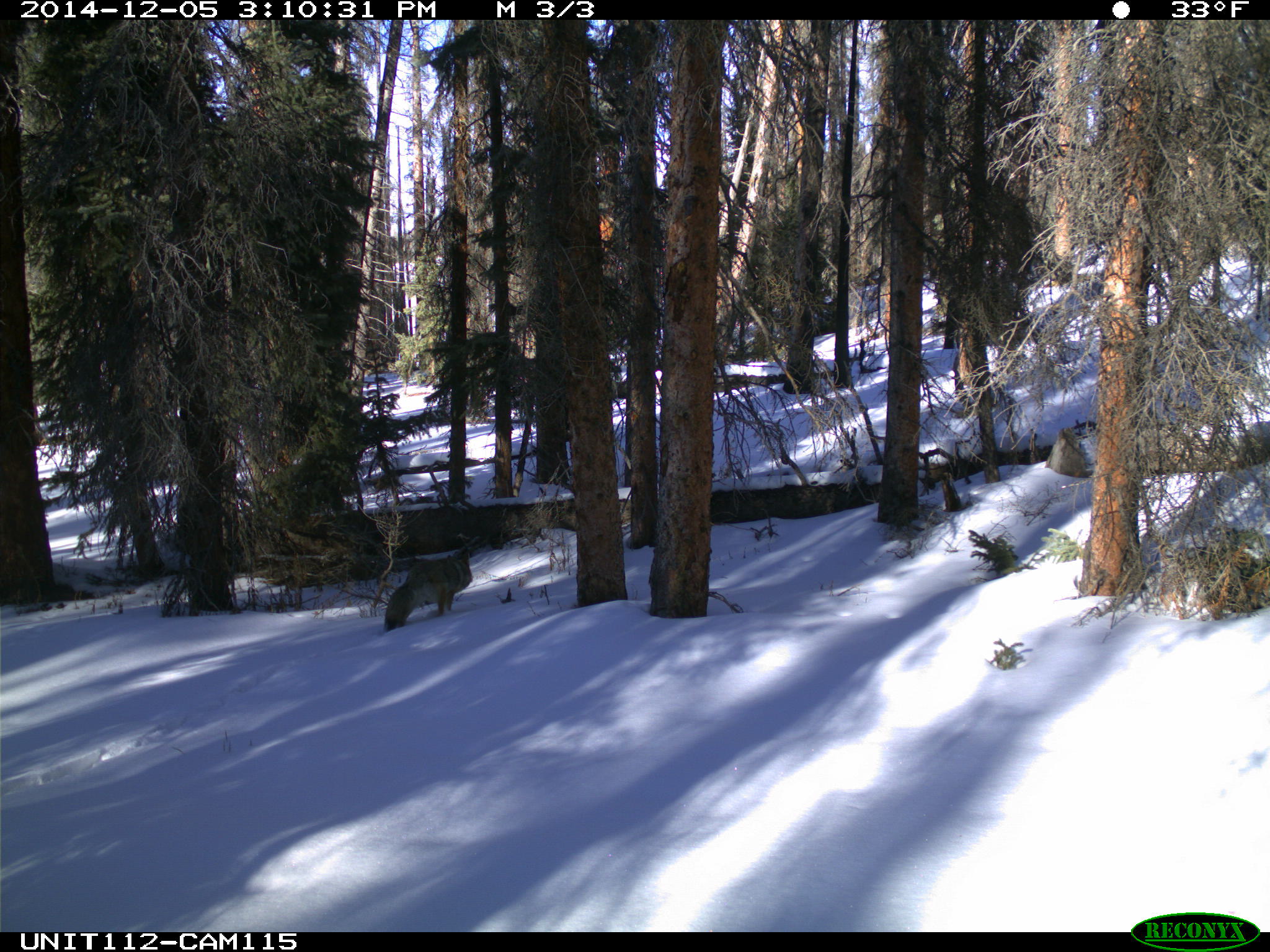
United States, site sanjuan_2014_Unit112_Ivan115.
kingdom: Animalia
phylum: Chordata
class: Mammalia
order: Carnivora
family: Canidae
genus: Canis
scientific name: Canis latrans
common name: coyote